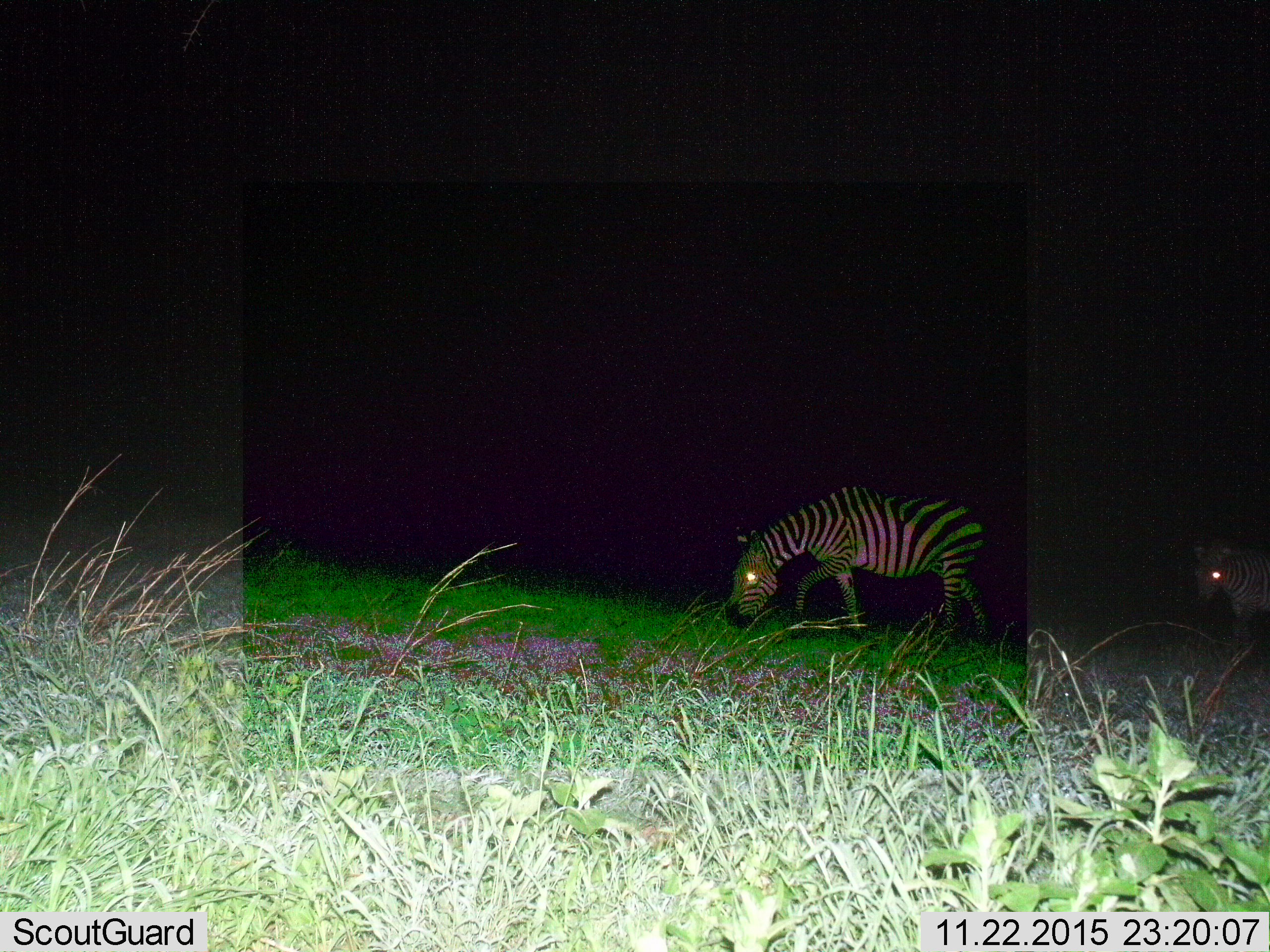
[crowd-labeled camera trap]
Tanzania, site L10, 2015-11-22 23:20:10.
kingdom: Animalia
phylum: Chordata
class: Mammalia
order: Perissodactyla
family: Equidae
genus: Equus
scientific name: Equus quagga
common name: plains zebra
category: zebra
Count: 2.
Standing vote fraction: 20%.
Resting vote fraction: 0%.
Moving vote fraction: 60%.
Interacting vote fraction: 0%.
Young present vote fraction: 0%.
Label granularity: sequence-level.